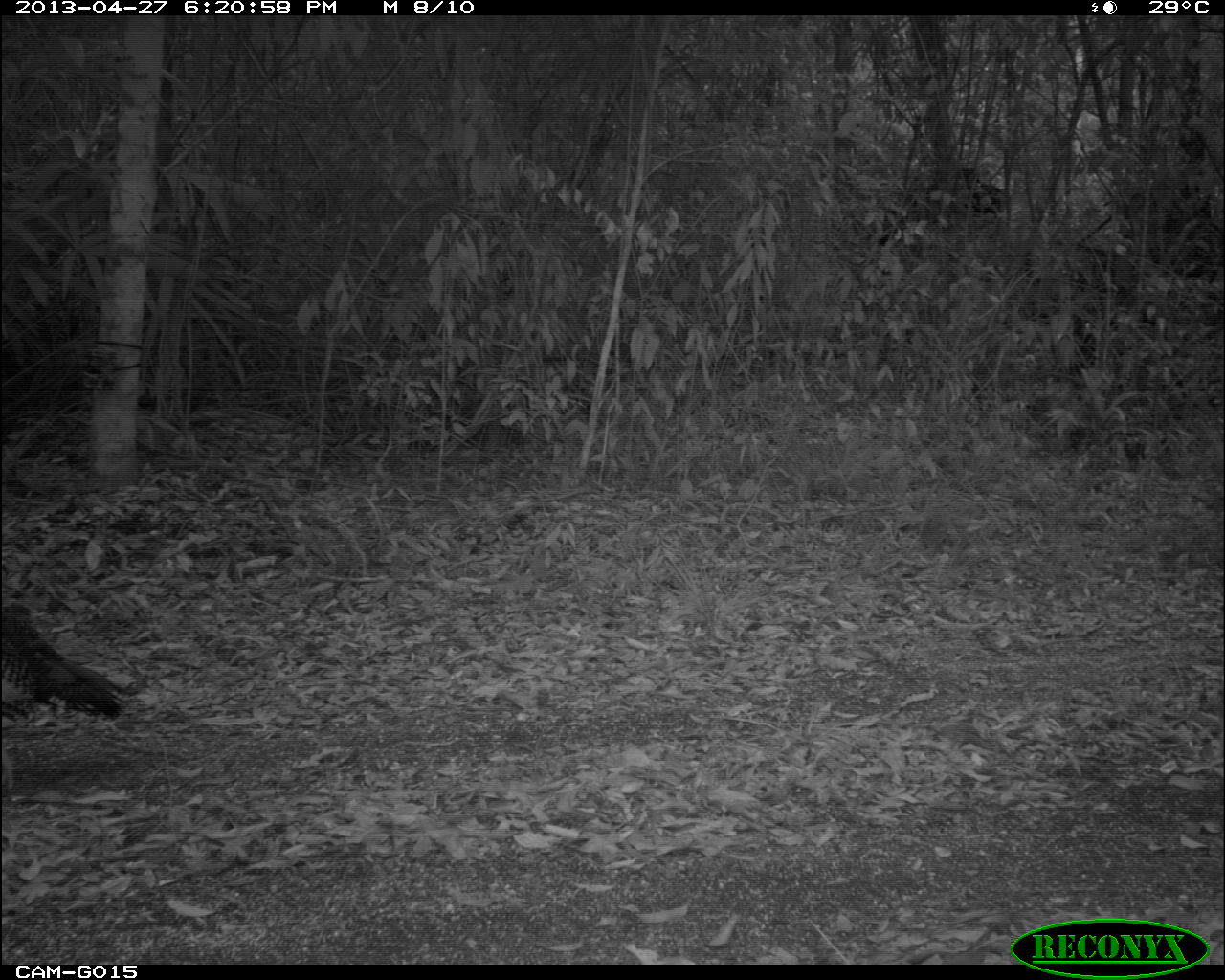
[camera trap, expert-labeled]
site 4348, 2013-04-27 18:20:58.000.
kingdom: Animalia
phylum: Chordata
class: Aves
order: Galliformes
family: Phasianidae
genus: Meleagris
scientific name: Meleagris ocellata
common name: ocellated turkey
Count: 1.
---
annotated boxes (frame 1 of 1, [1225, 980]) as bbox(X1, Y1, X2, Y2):
meleagris ocellata: bbox(0, 598, 125, 736)